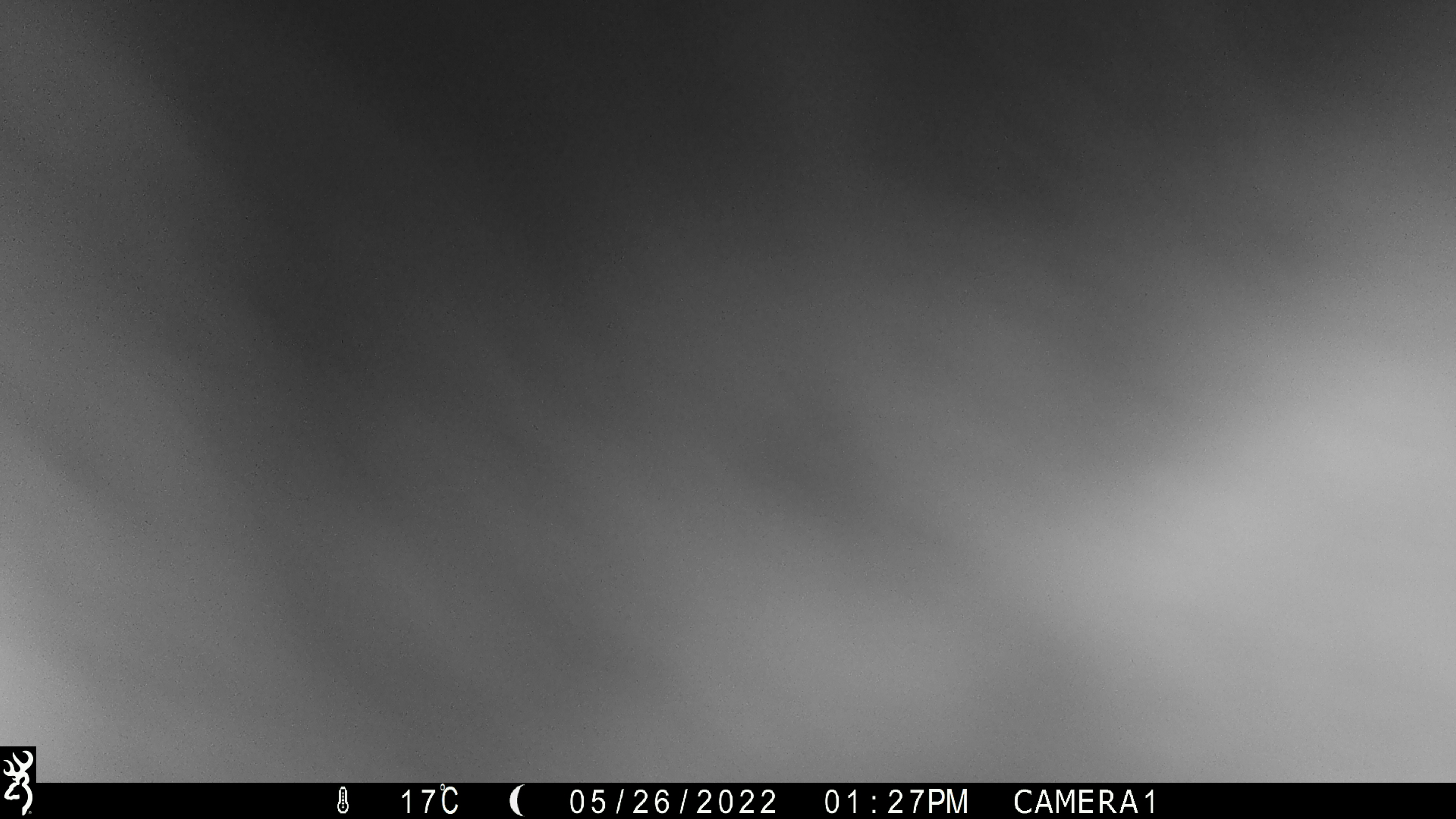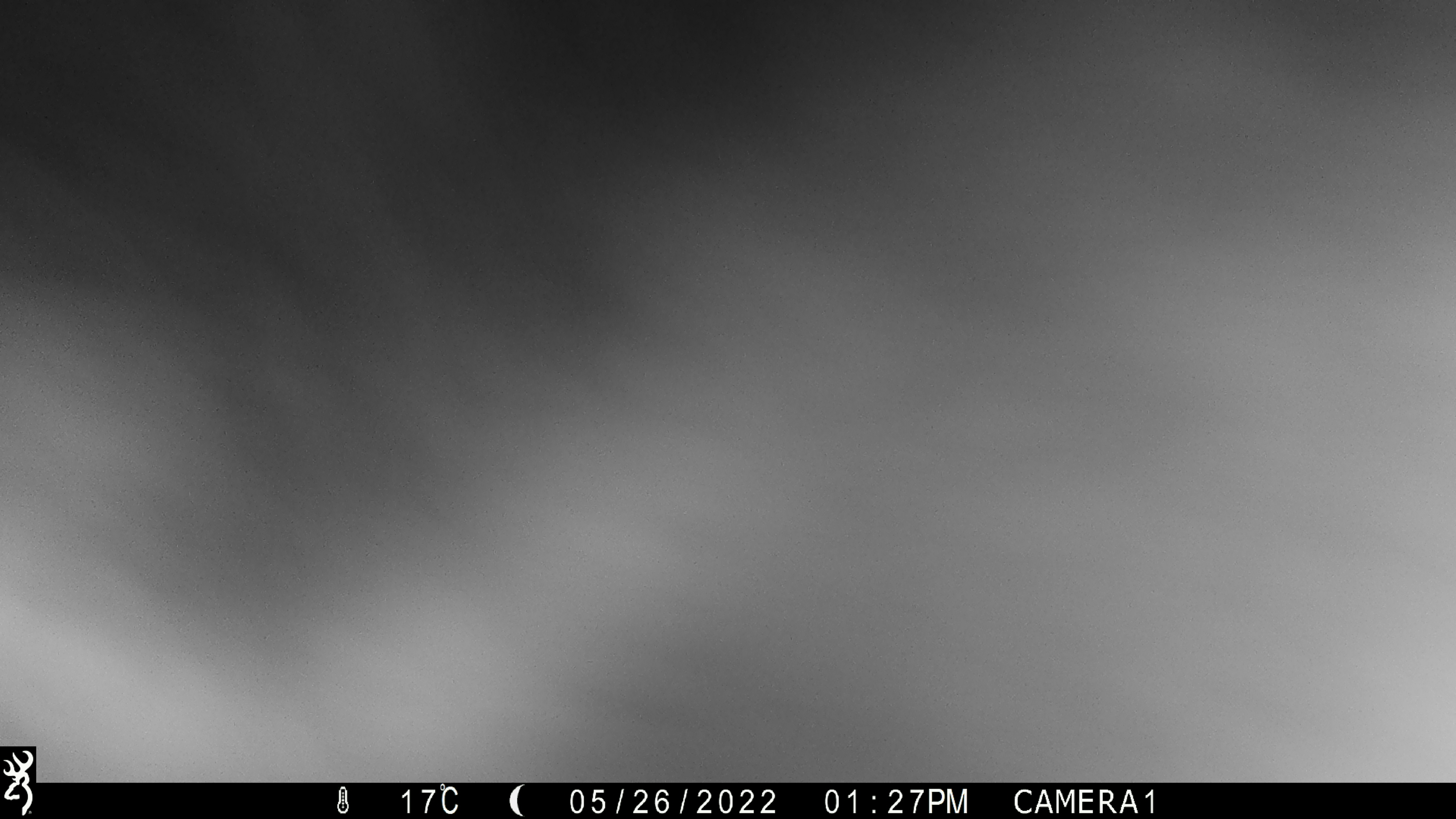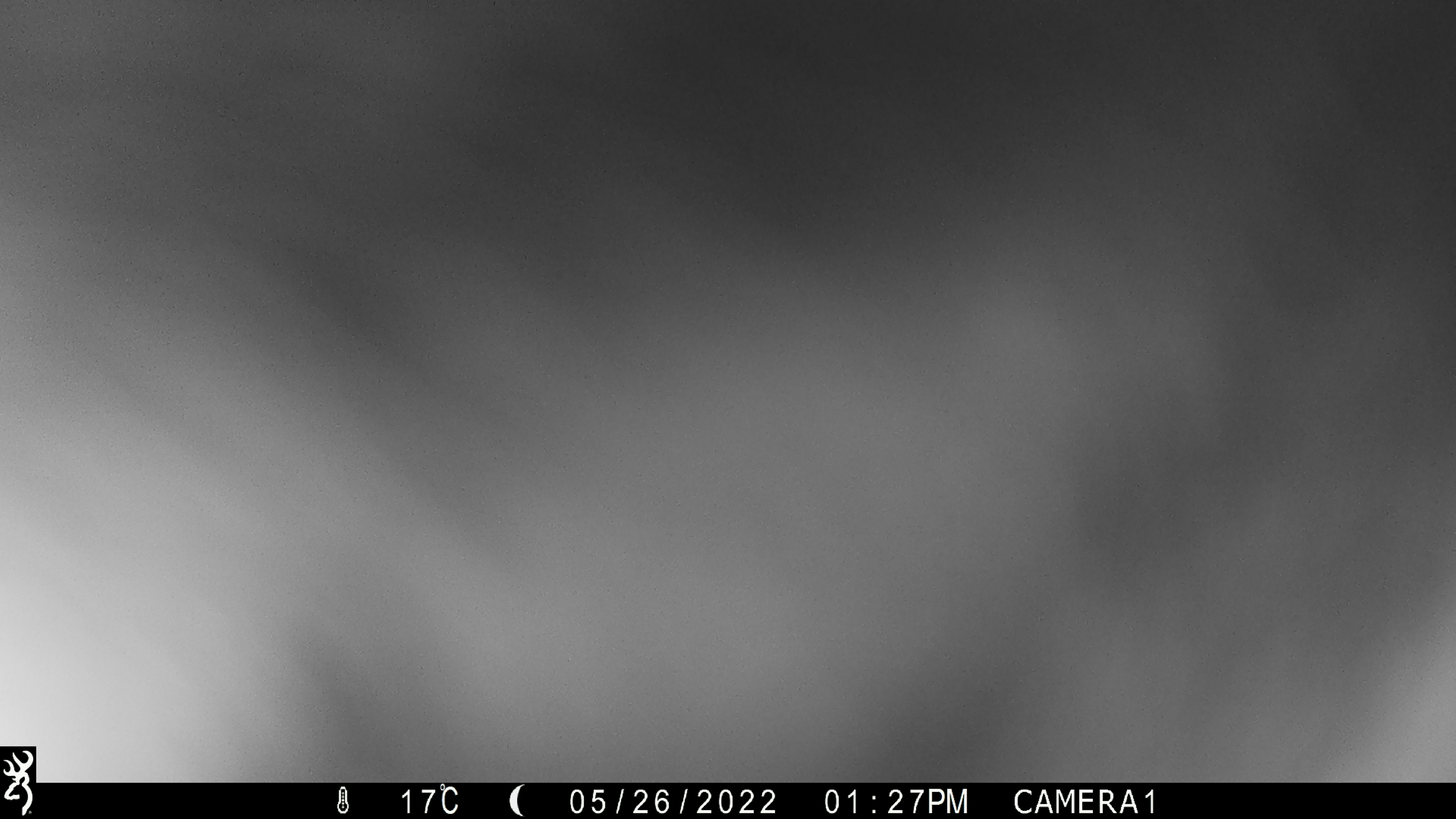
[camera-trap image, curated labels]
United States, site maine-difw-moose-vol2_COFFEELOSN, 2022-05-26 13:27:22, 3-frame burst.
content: unidentified animal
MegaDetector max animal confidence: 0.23